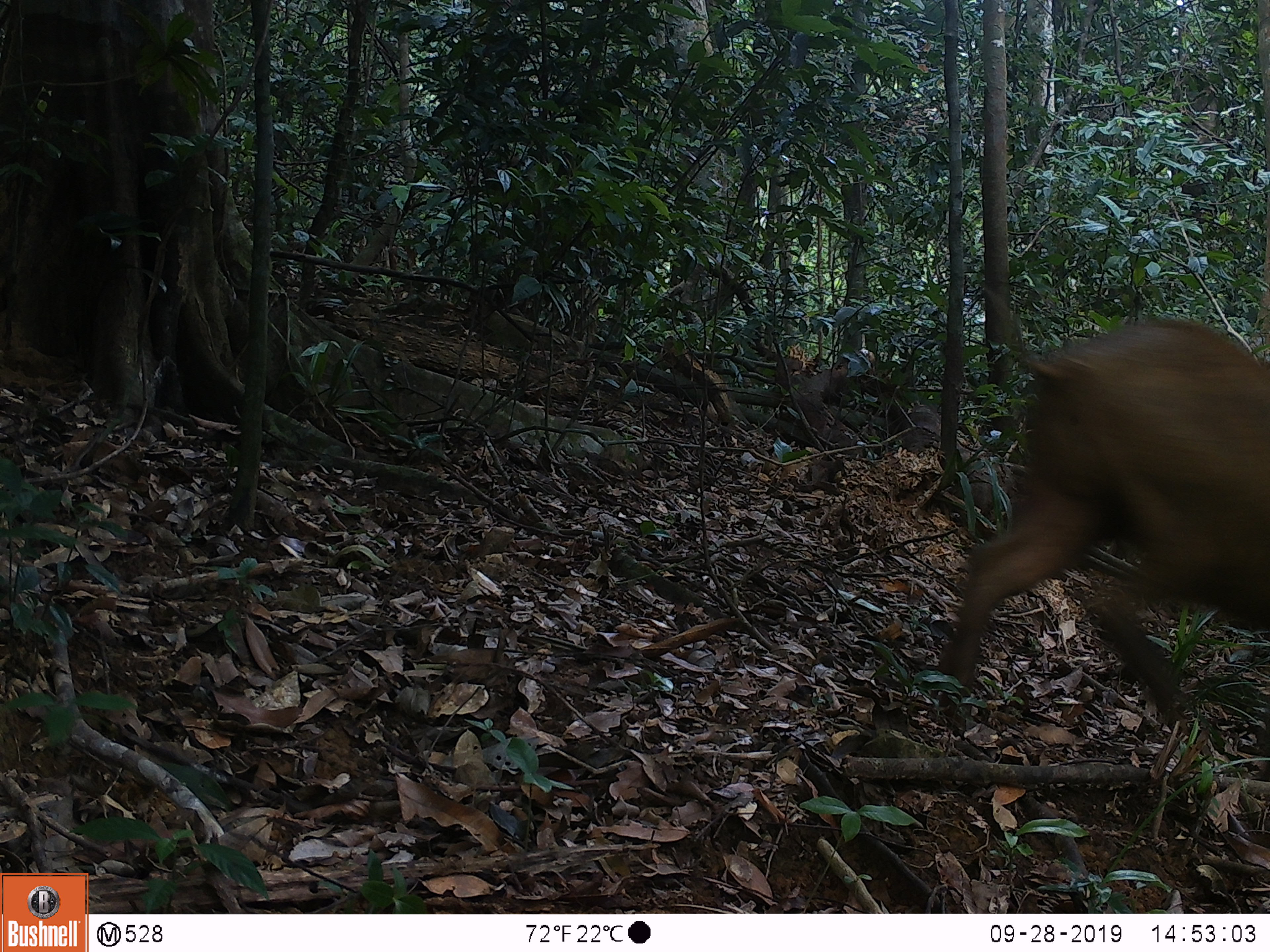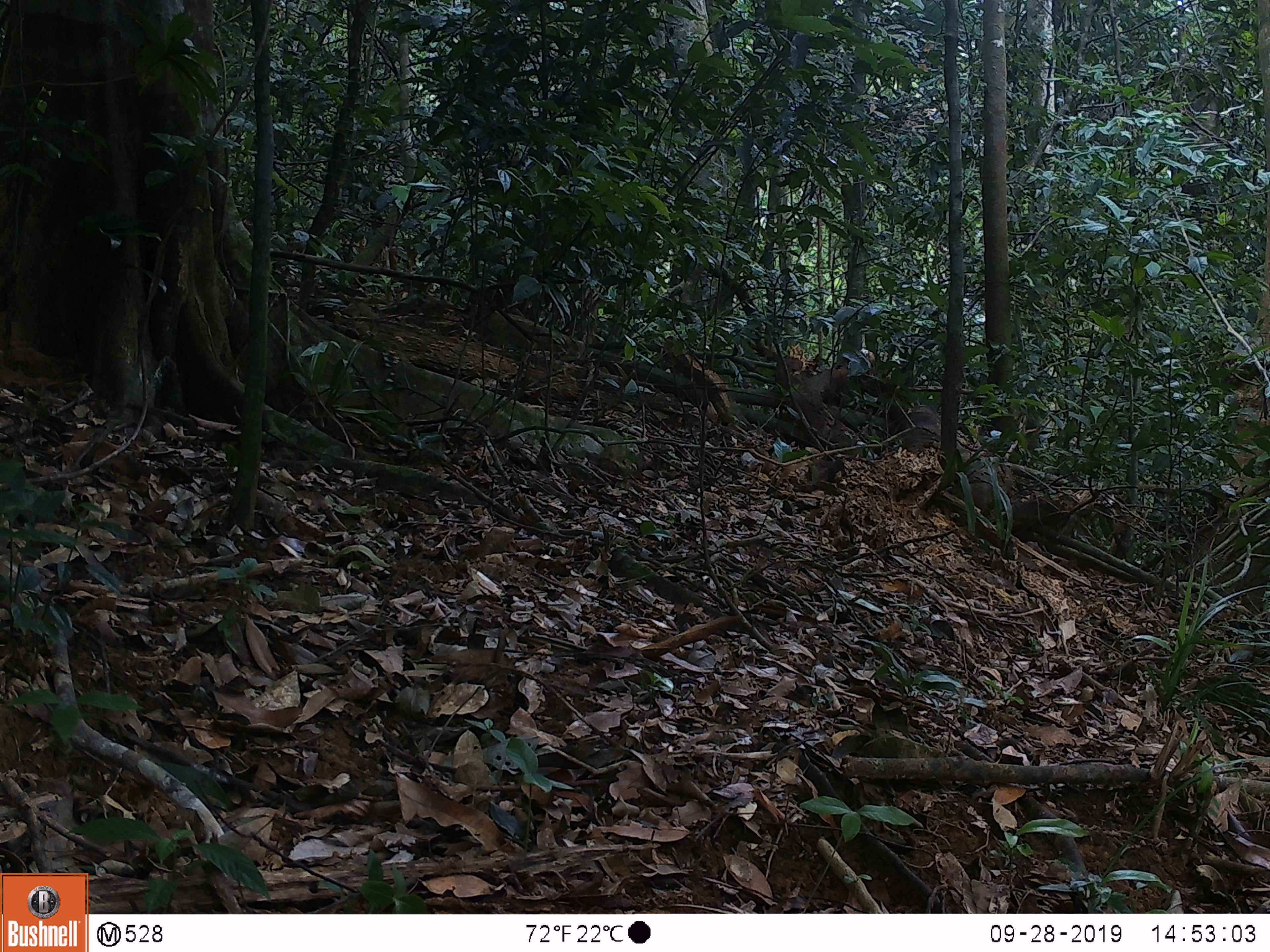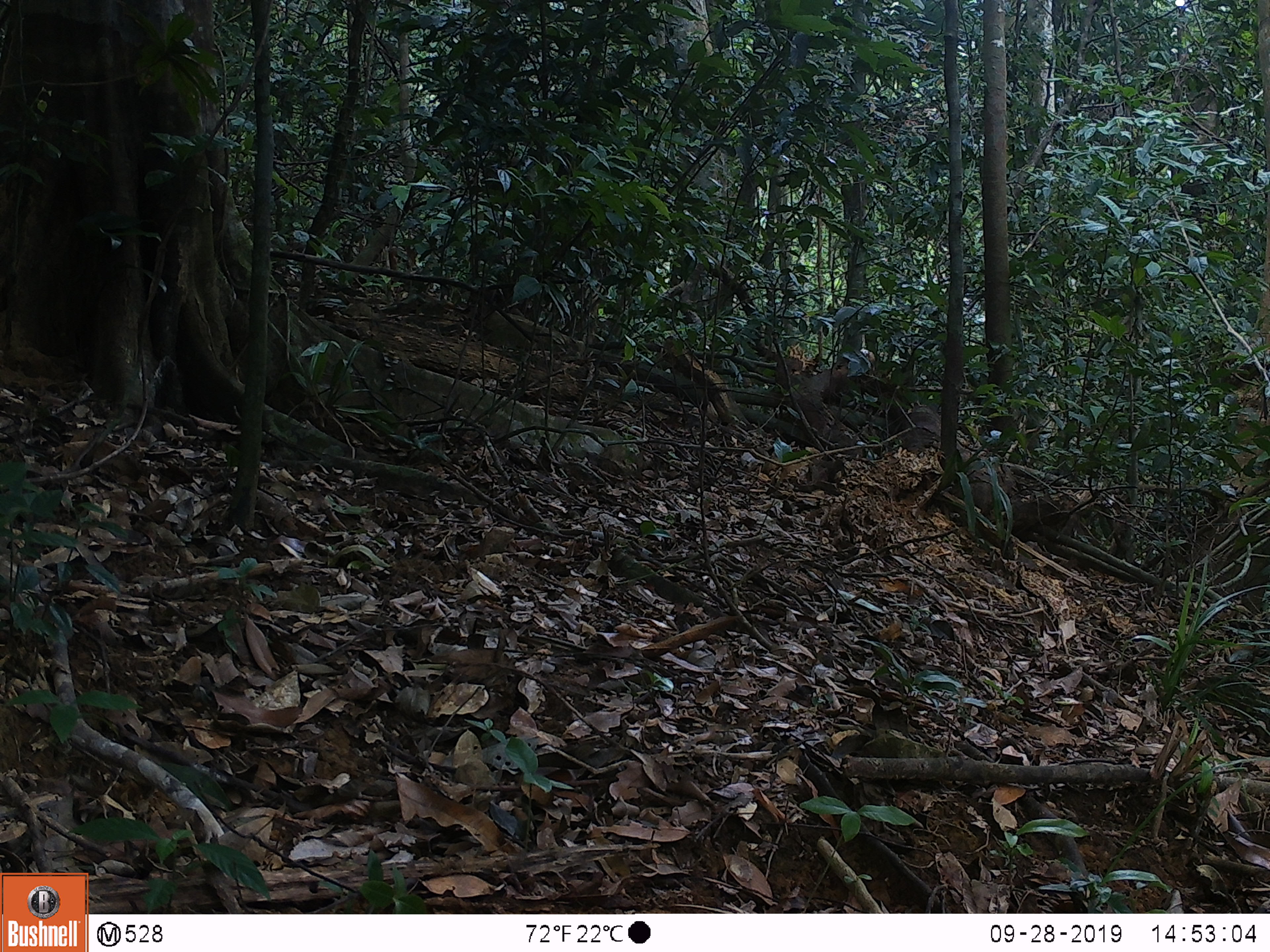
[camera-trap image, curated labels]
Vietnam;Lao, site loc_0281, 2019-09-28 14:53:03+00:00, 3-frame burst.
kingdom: Animalia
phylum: Chordata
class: Mammalia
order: Artiodactyla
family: Suidae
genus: Sus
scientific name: Sus scrofa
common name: eurasian wild pig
Eurasian wild pig (Sus scrofa). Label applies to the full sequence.